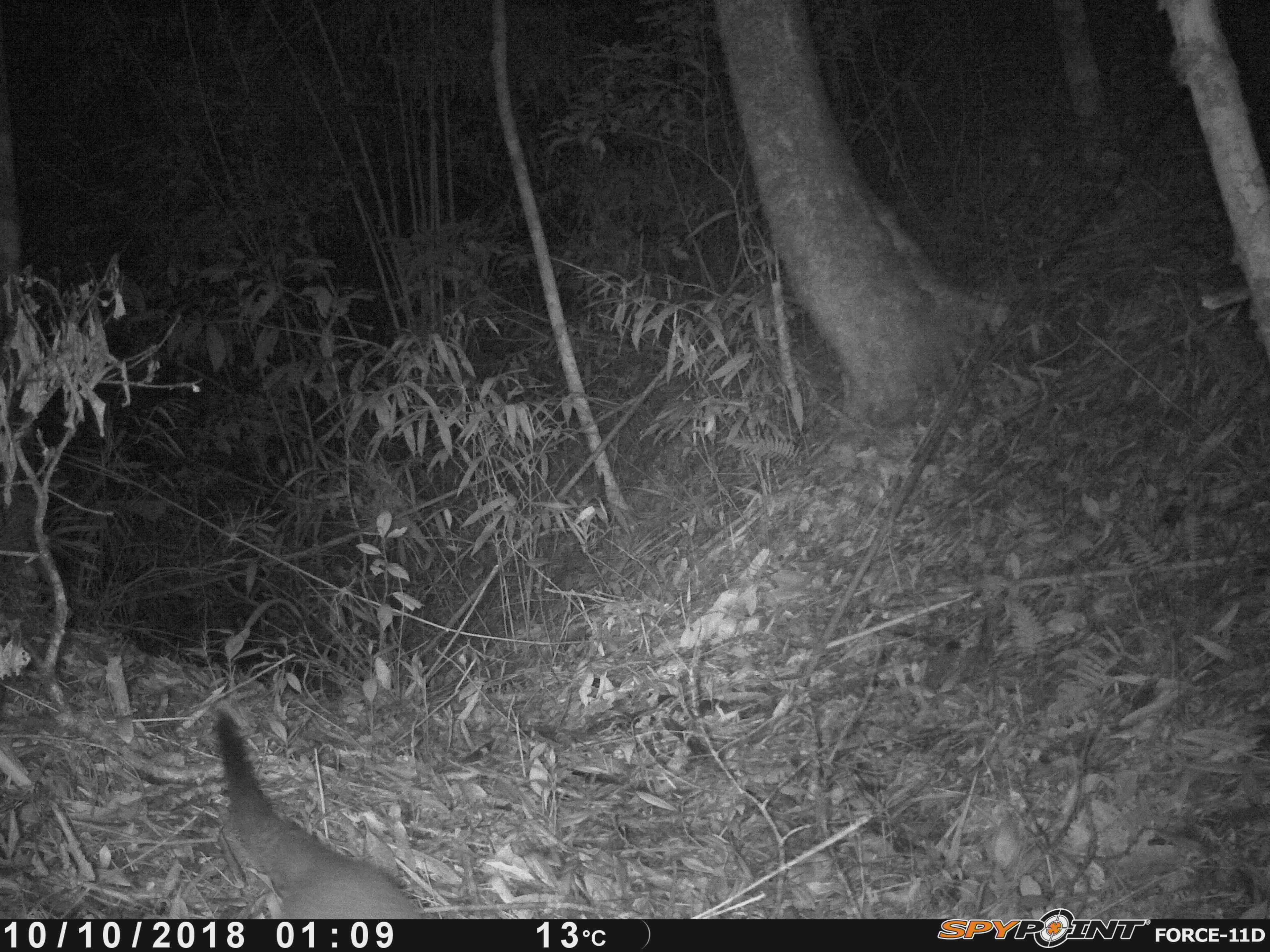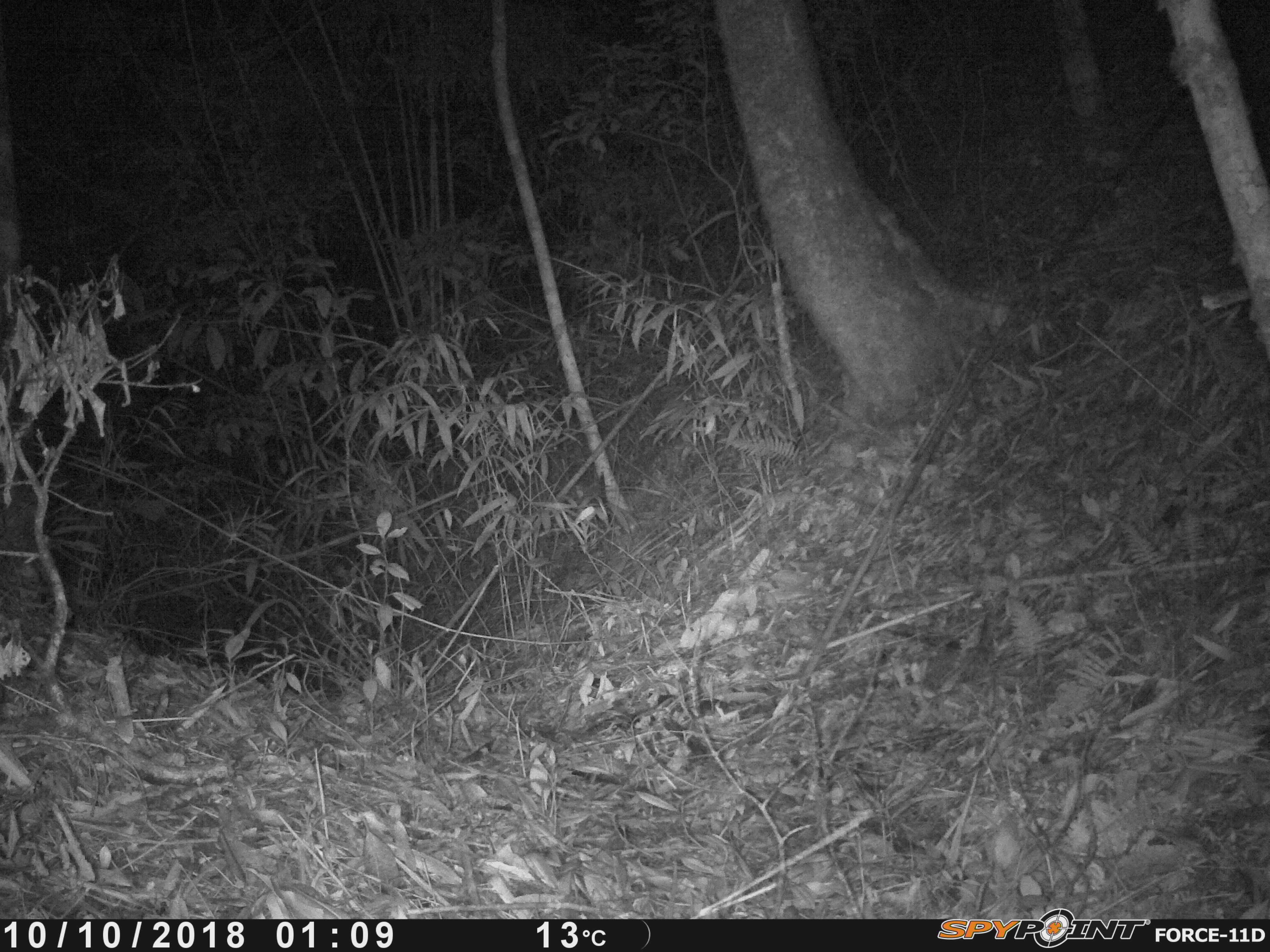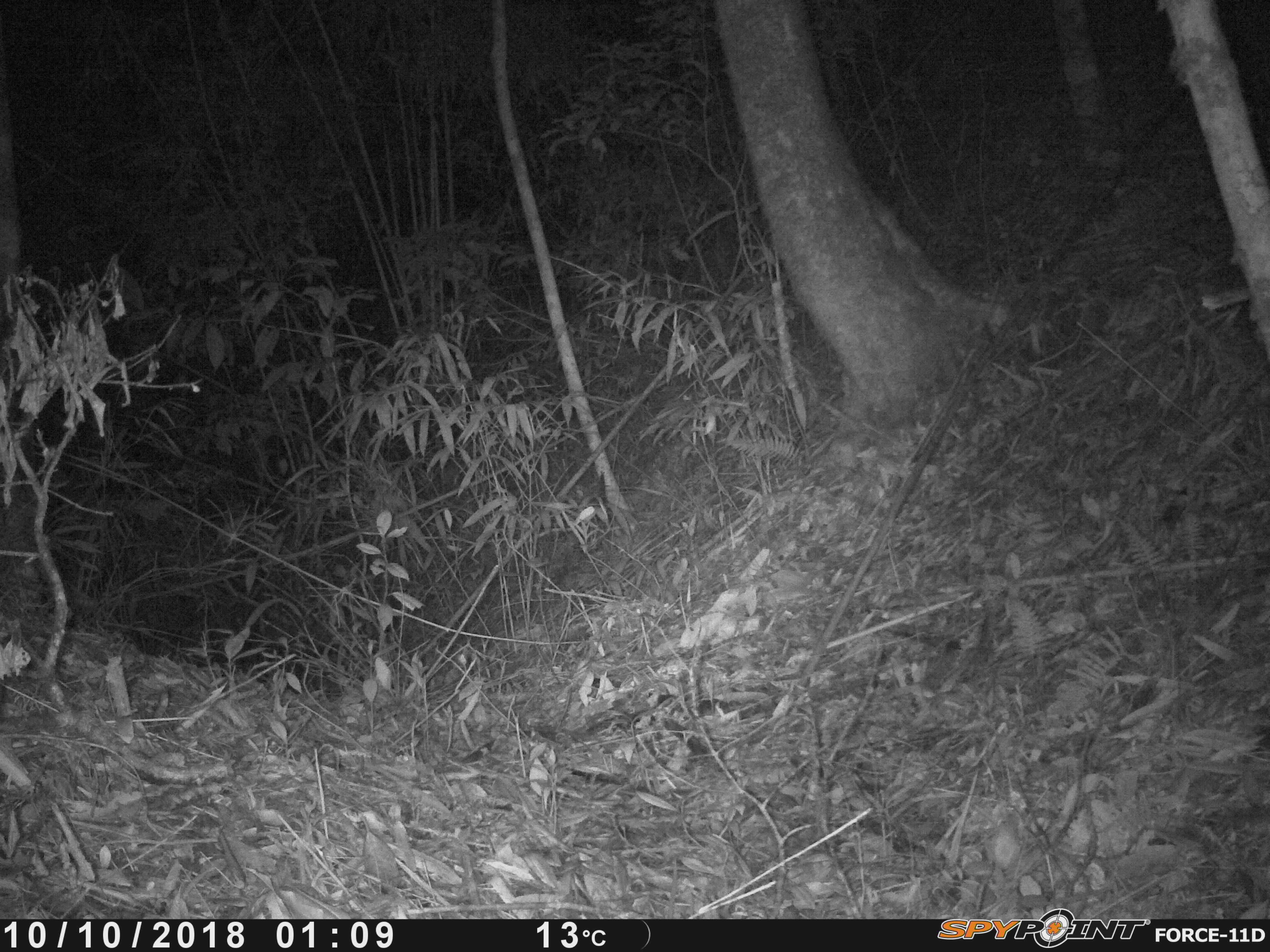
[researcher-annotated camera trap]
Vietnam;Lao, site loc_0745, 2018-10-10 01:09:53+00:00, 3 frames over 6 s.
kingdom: Animalia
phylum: Chordata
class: Mammalia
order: Carnivora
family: Viverridae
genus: Paguma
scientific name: Paguma larvata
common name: masked palm civet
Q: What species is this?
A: Masked palm civet (Paguma larvata).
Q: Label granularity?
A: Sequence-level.